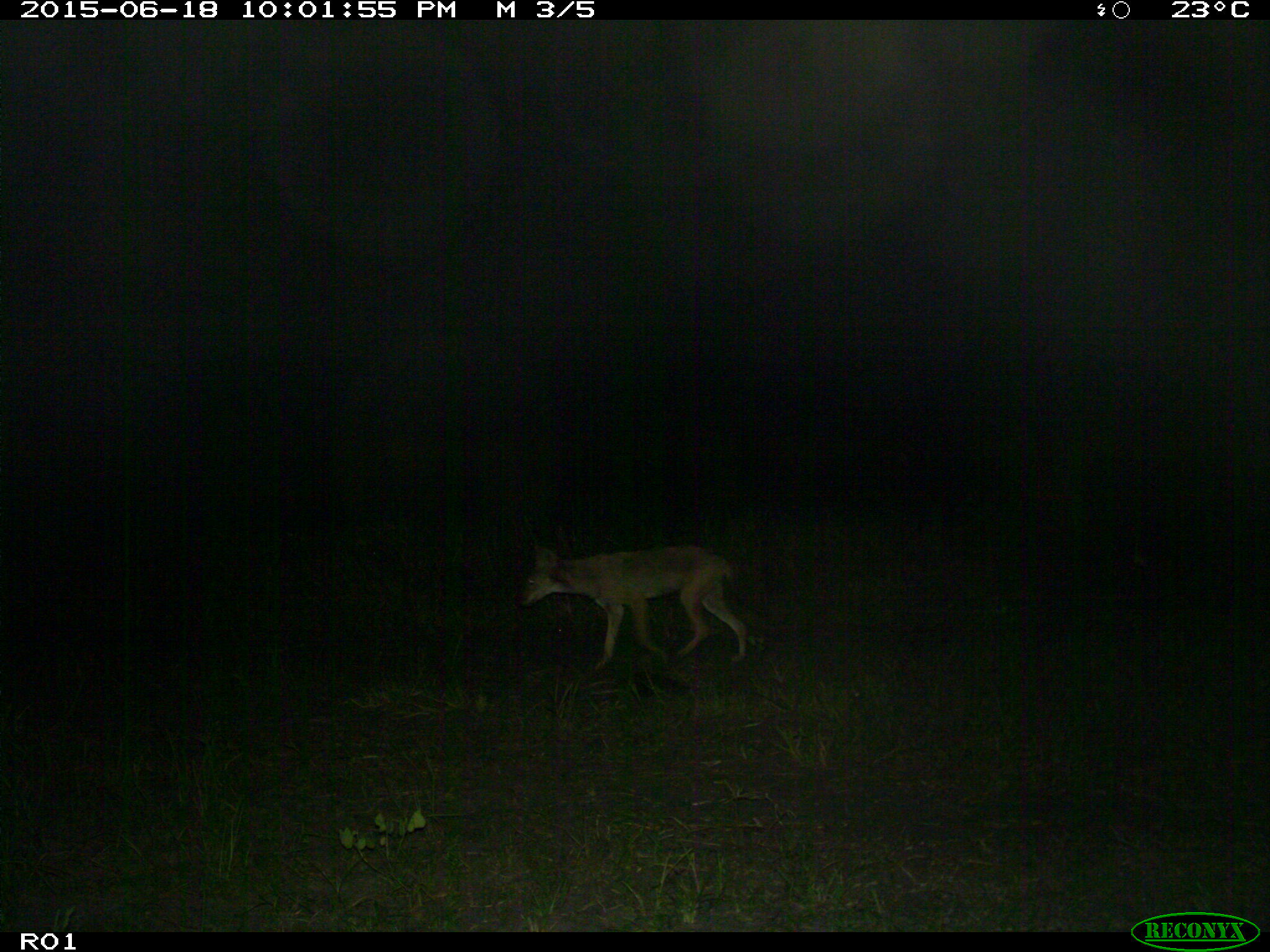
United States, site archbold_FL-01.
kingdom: Animalia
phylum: Chordata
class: Mammalia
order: Carnivora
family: Canidae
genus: Canis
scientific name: Canis latrans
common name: coyote